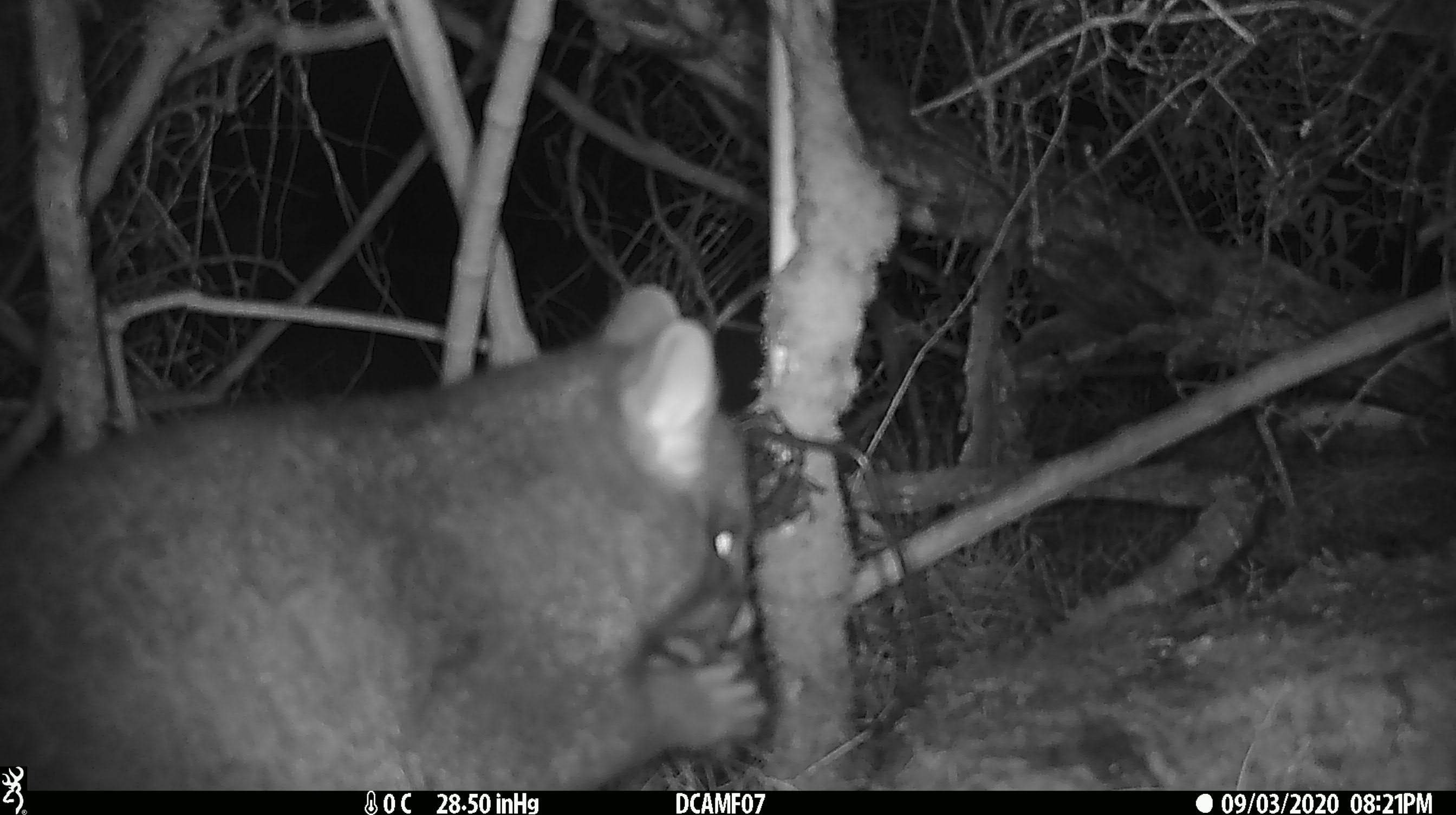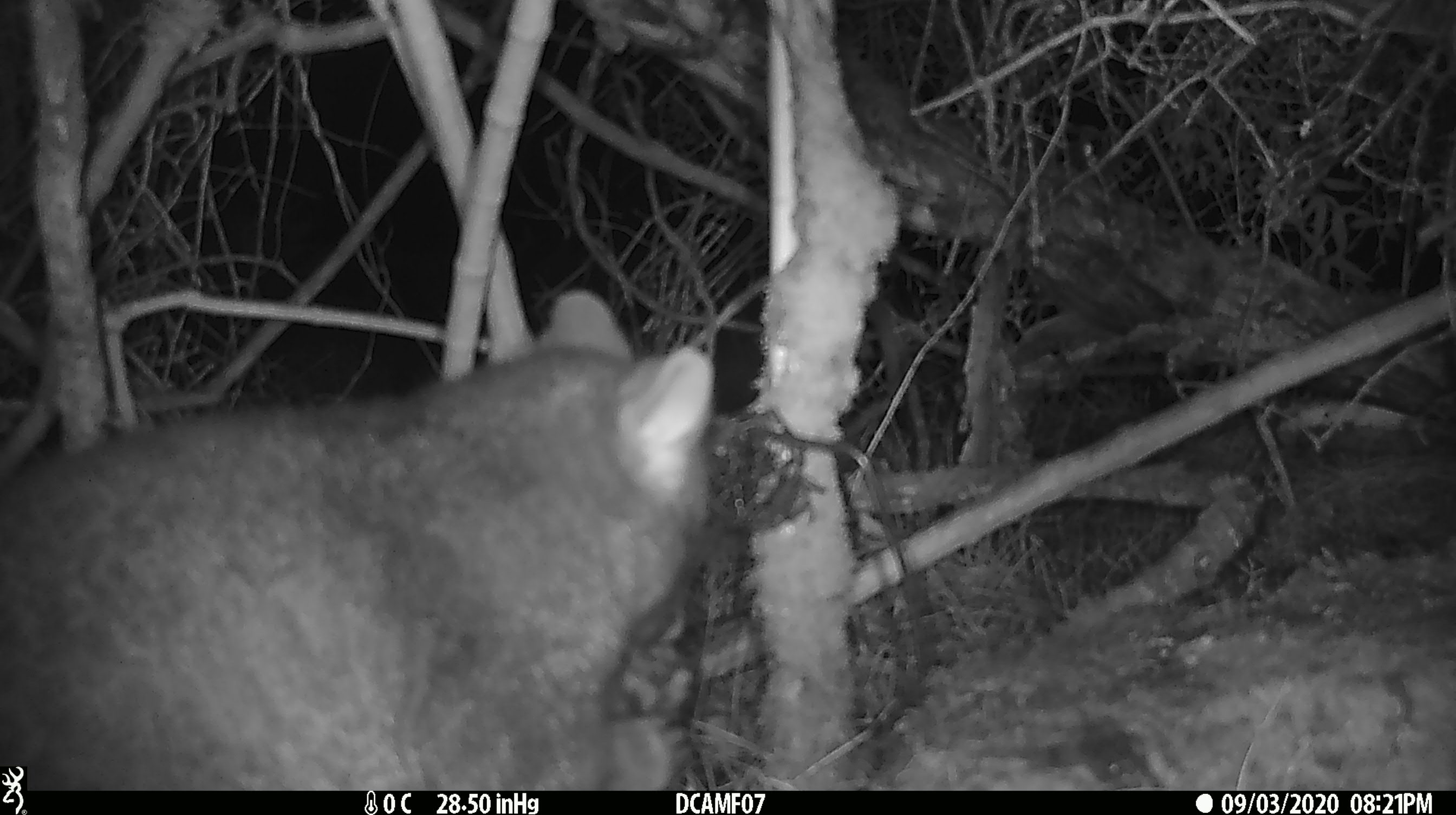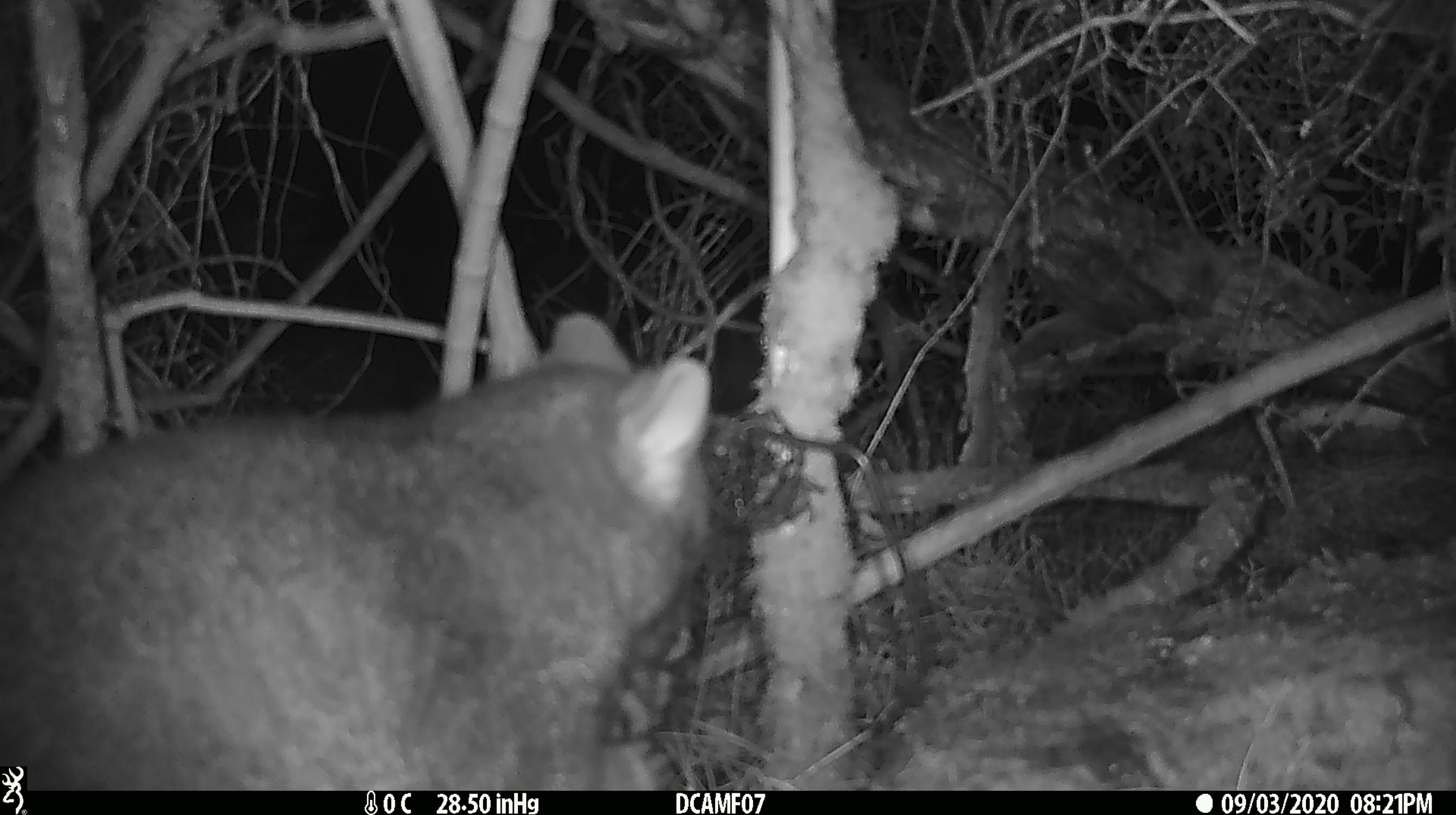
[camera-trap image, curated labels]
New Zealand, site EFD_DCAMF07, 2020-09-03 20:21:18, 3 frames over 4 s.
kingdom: Animalia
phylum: Chordata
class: Mammalia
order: Diprotodontia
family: Phalangeridae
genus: Trichosurus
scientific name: Trichosurus vulpecula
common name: common brushtail possum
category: possum